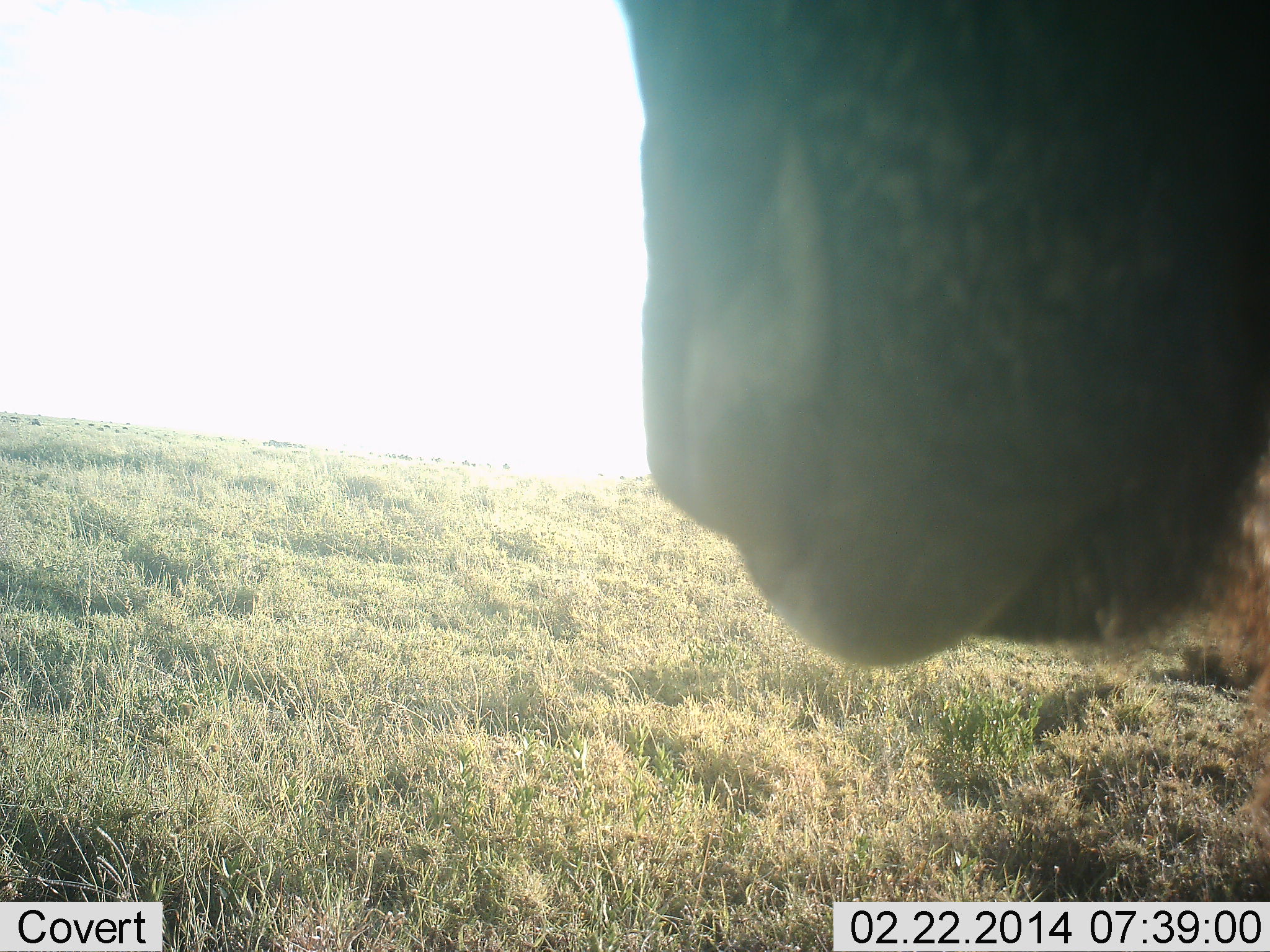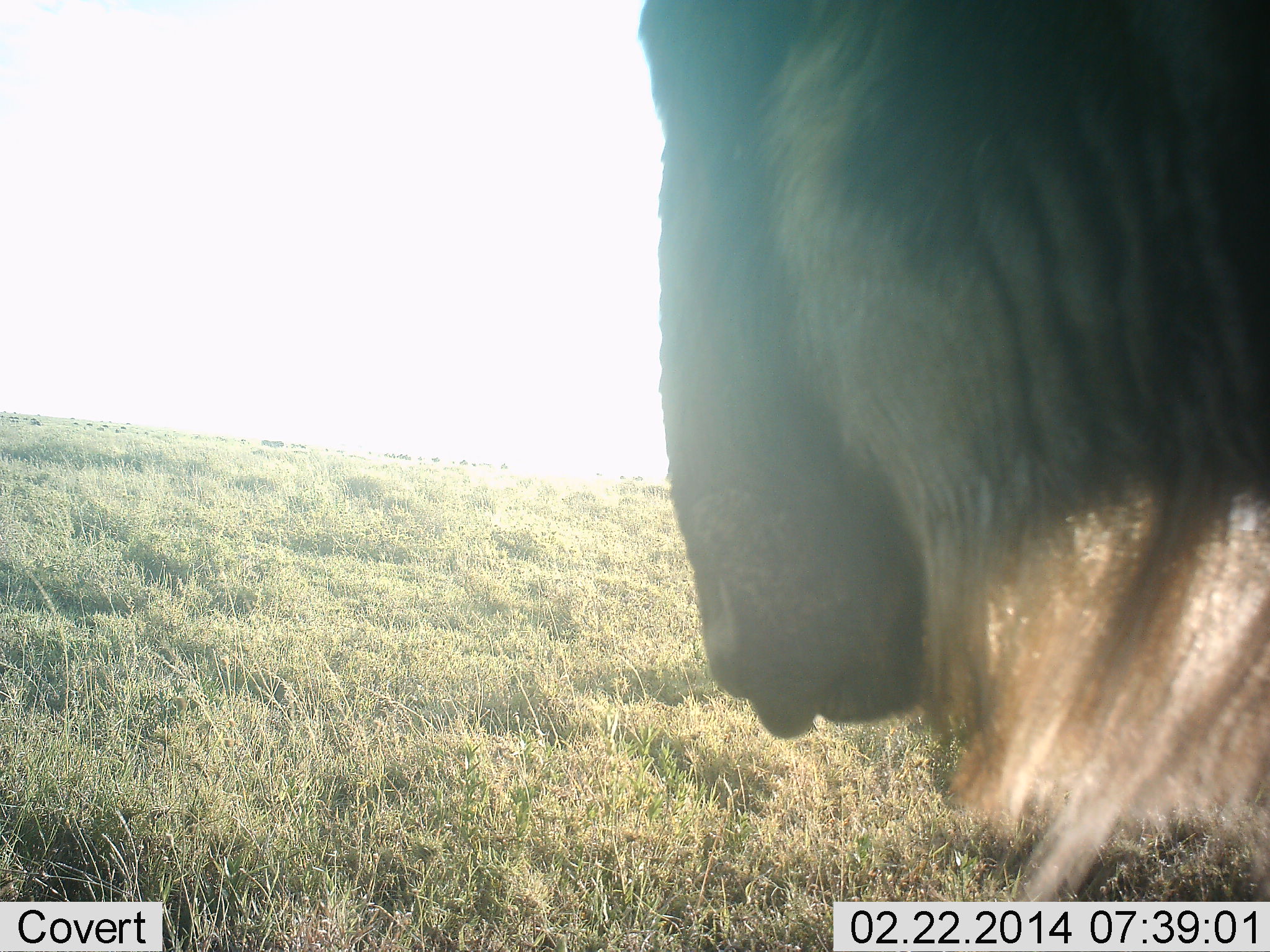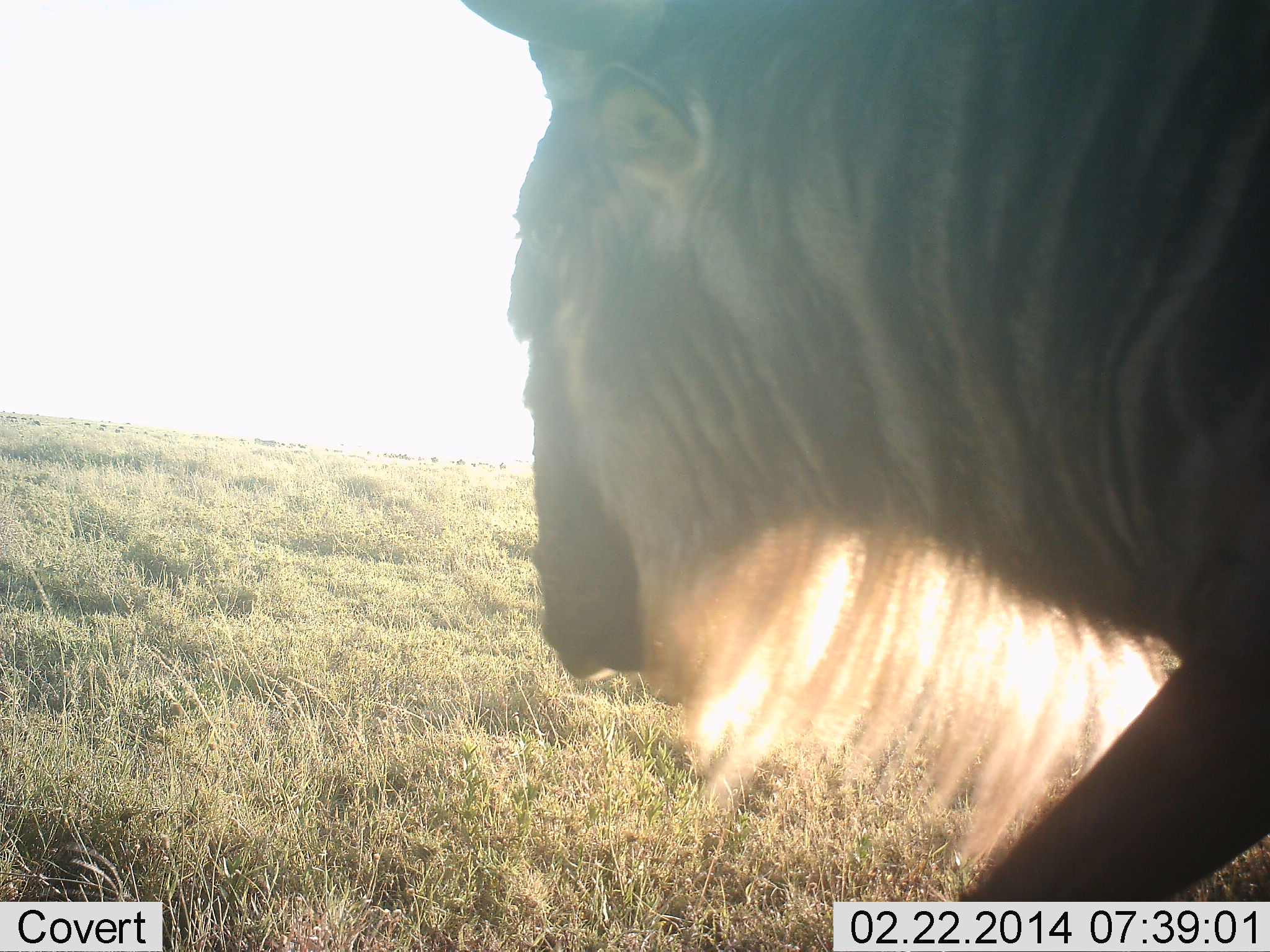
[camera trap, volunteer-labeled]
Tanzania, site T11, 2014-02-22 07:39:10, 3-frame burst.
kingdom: Animalia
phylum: Chordata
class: Mammalia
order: Artiodactyla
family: Bovidae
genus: Connochaetes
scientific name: Connochaetes taurinus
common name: blue wildebeest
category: wildebeest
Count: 3.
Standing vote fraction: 90%.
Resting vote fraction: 0%.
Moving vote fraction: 40%.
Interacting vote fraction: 0%.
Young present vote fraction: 0%.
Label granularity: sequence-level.